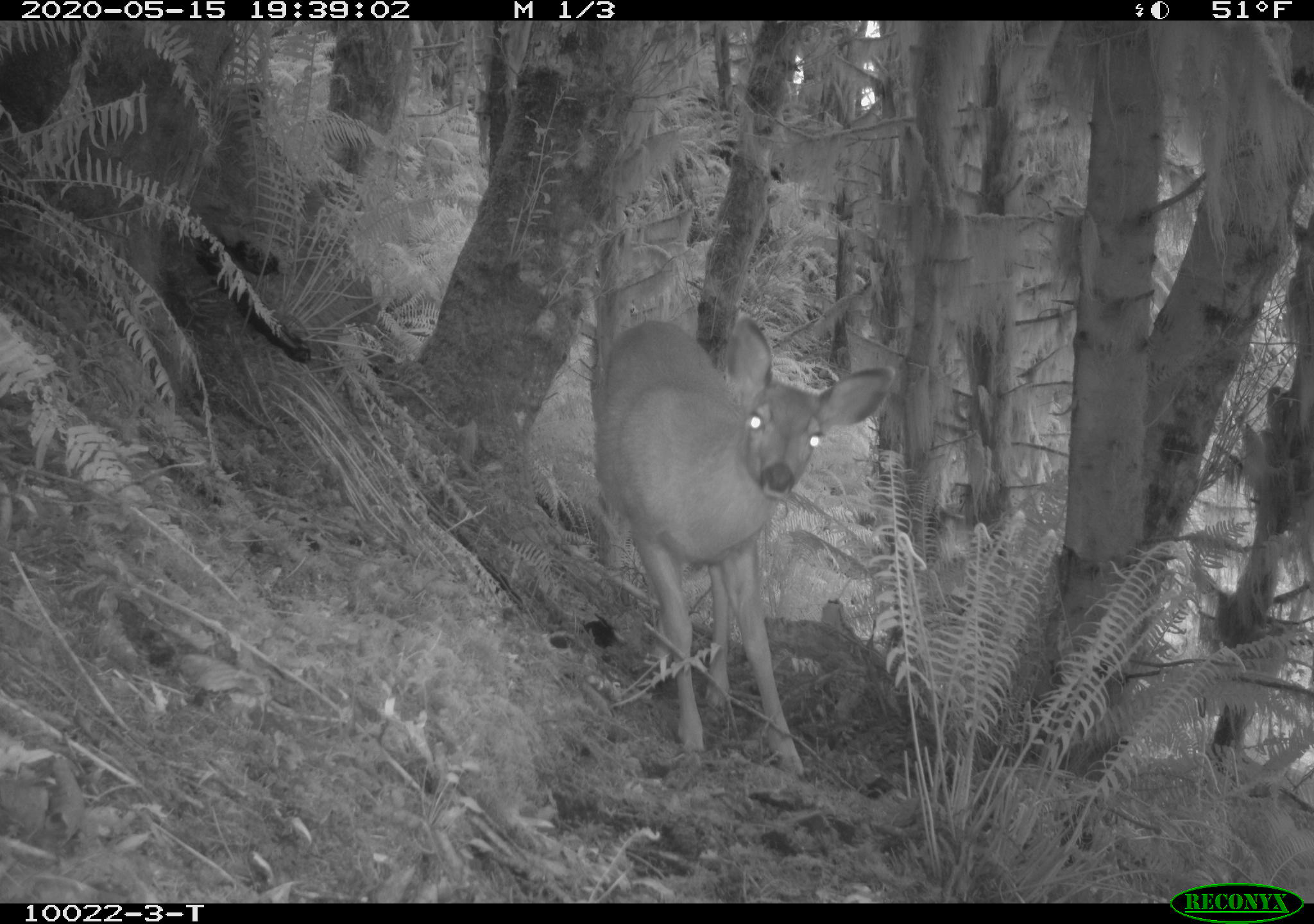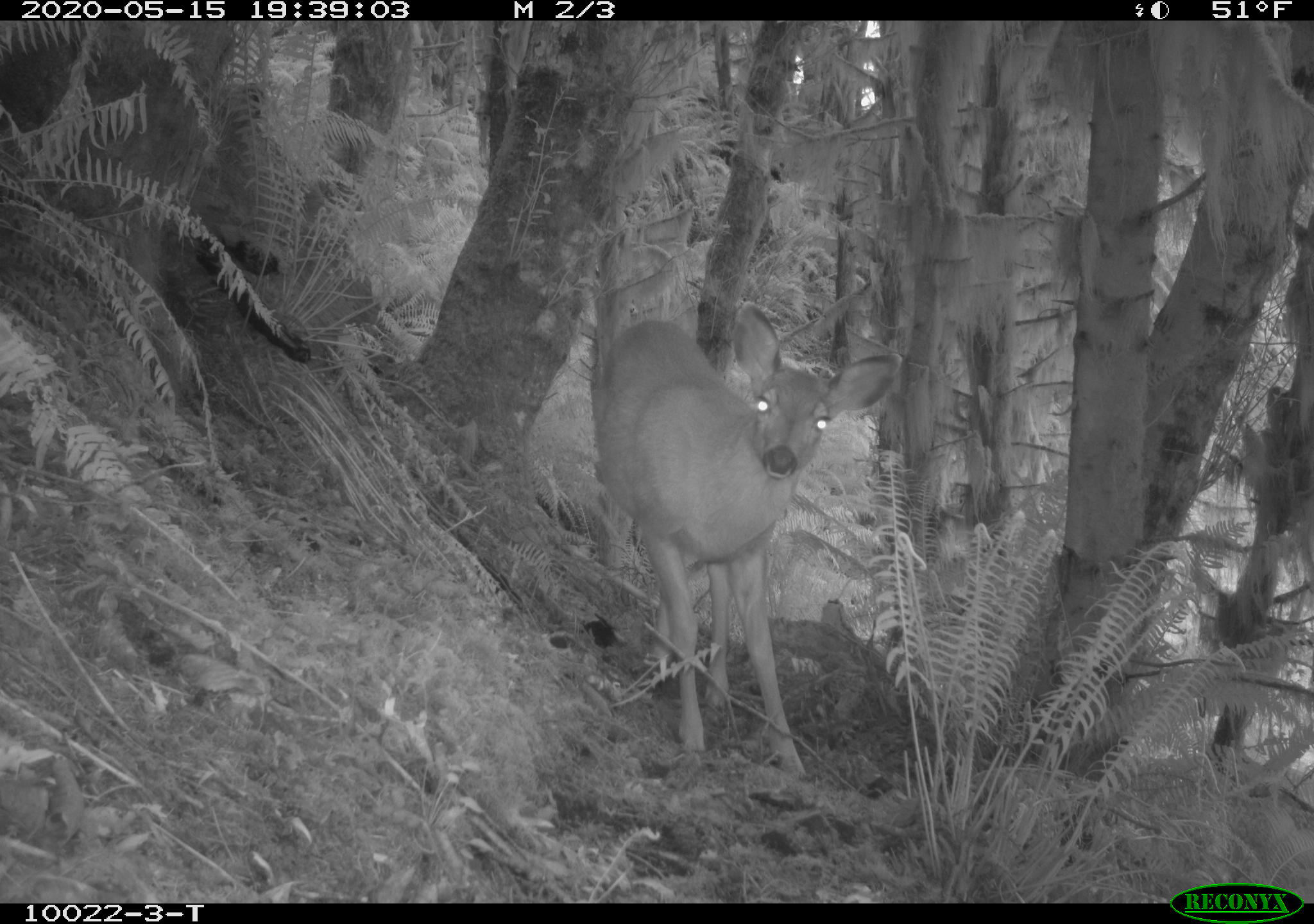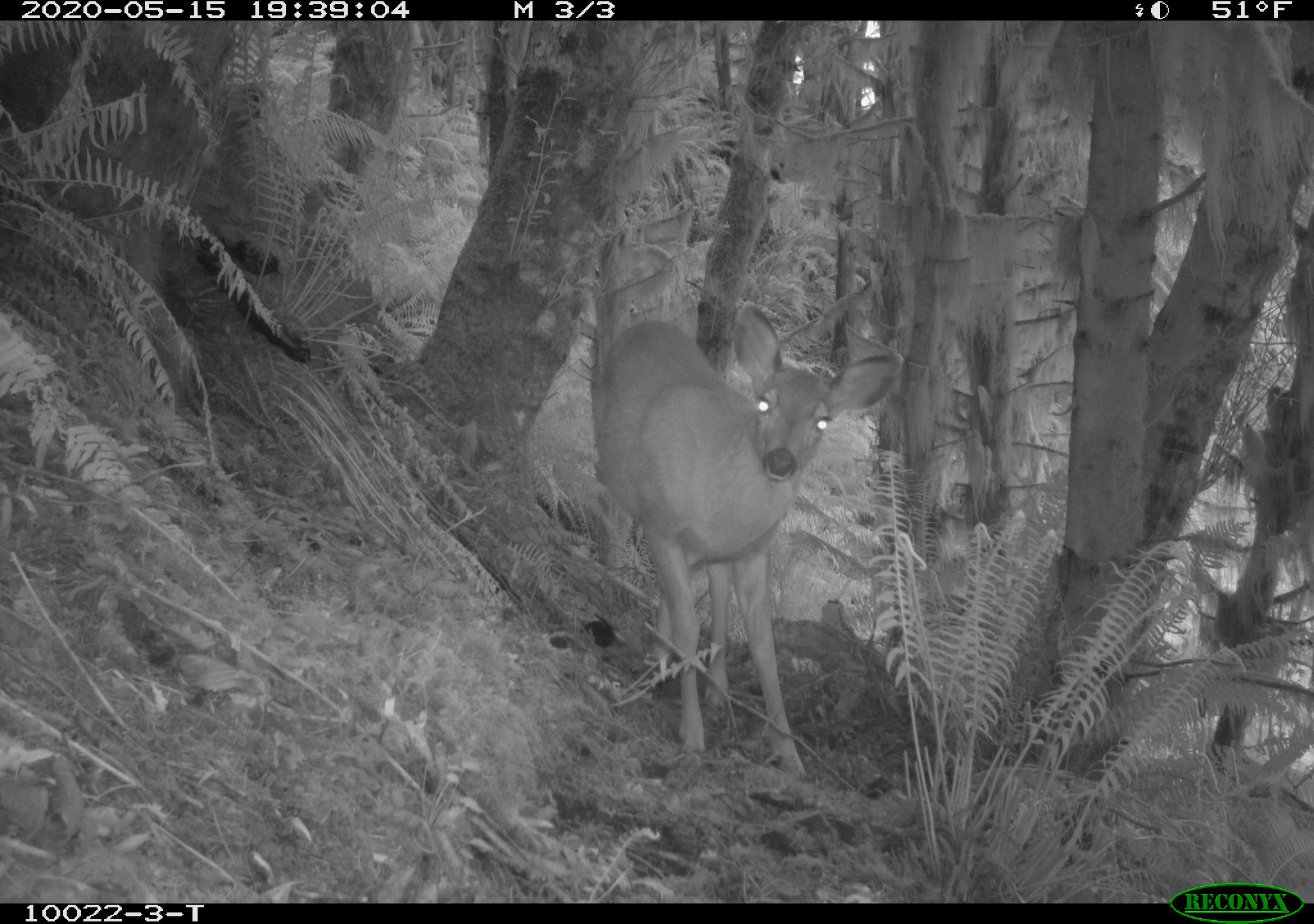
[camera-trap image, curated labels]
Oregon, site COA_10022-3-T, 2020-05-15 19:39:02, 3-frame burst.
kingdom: Animalia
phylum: Chordata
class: Mammalia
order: Artiodactyla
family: Cervidae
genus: Odocoileus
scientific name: Odocoileus hemionus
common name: black-tailed deer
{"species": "black-tailed deer (Odocoileus hemionus)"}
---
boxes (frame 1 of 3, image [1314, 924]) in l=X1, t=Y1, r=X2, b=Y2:
black-tailed deer: l=578, t=311, r=899, b=777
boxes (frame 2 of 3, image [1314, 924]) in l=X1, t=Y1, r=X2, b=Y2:
black-tailed deer: l=584, t=302, r=903, b=790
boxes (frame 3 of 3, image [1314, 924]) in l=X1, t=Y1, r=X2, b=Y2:
black-tailed deer: l=582, t=298, r=914, b=783